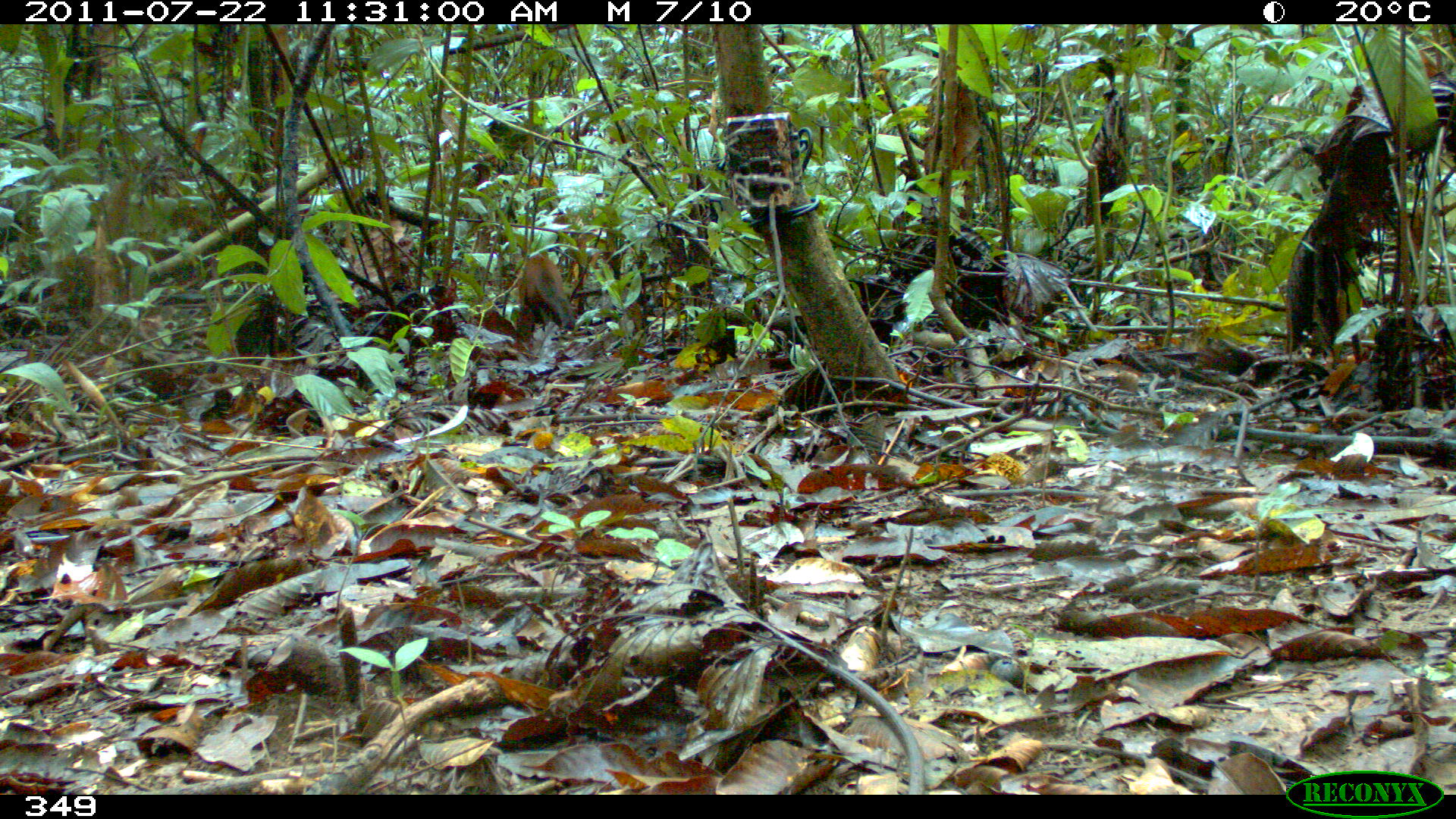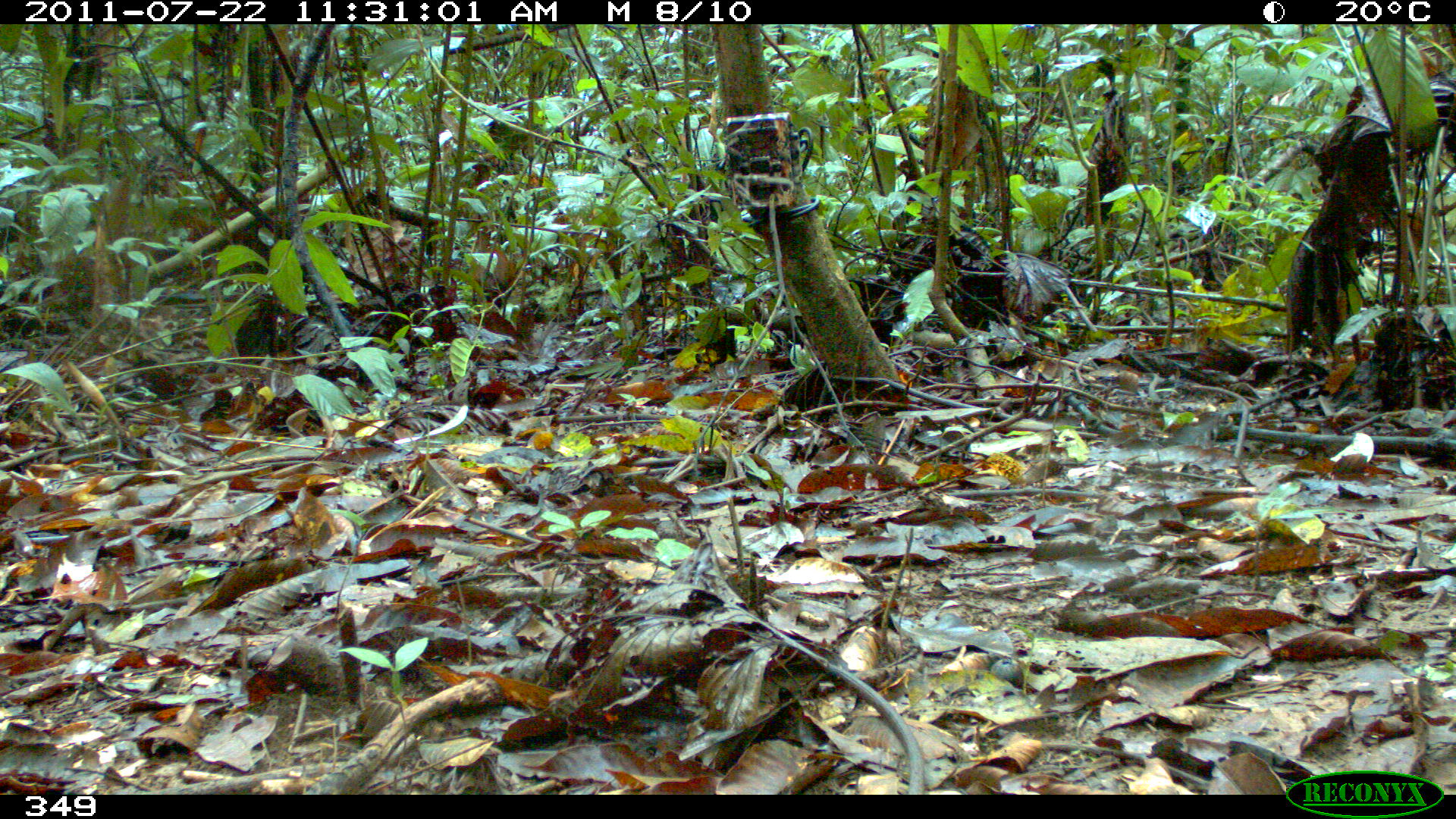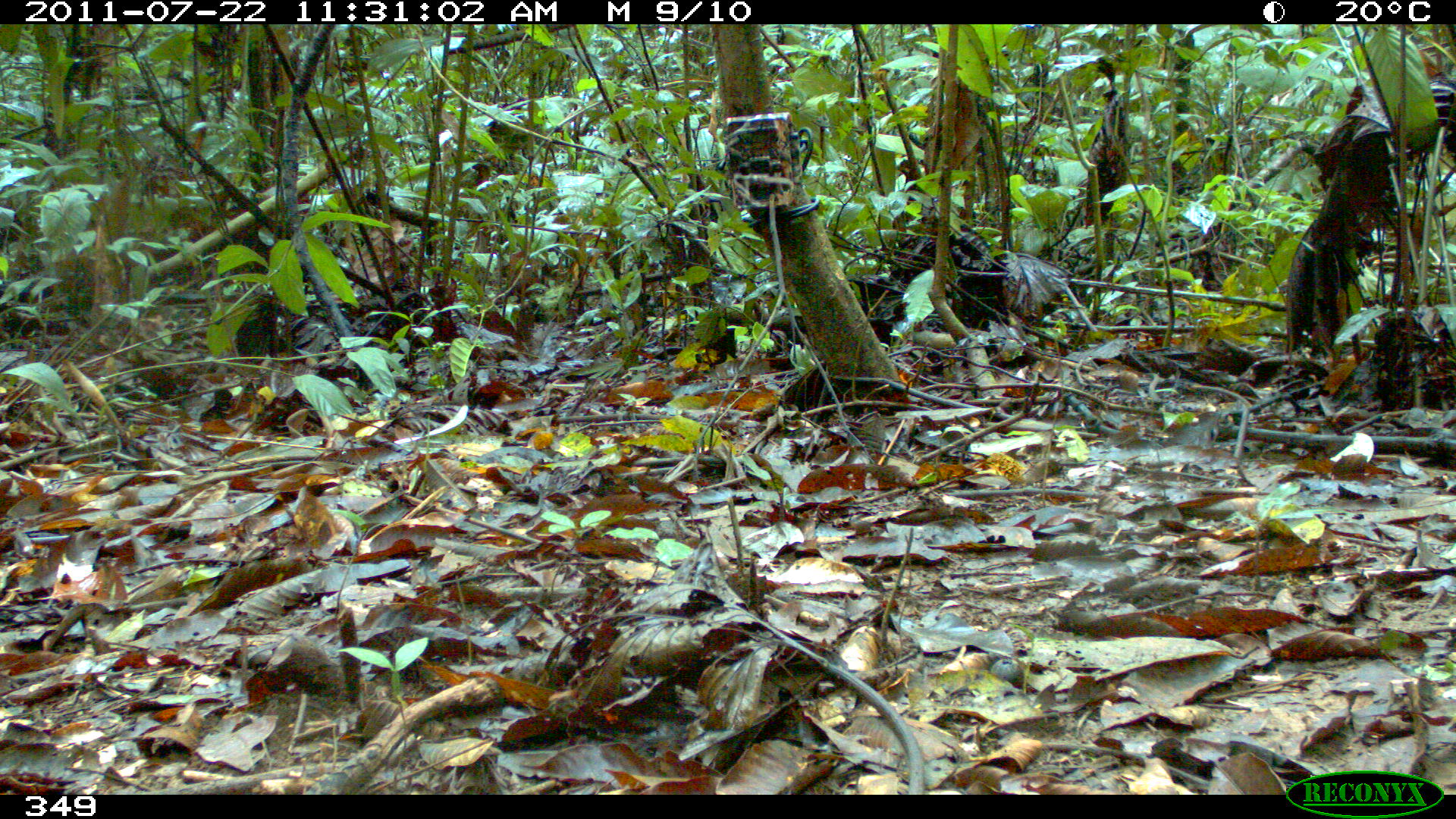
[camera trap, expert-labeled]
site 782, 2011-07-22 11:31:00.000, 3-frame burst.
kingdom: Animalia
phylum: Chordata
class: Mammalia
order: Carnivora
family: Procyonidae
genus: Nasua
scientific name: Nasua nasua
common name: south american coati